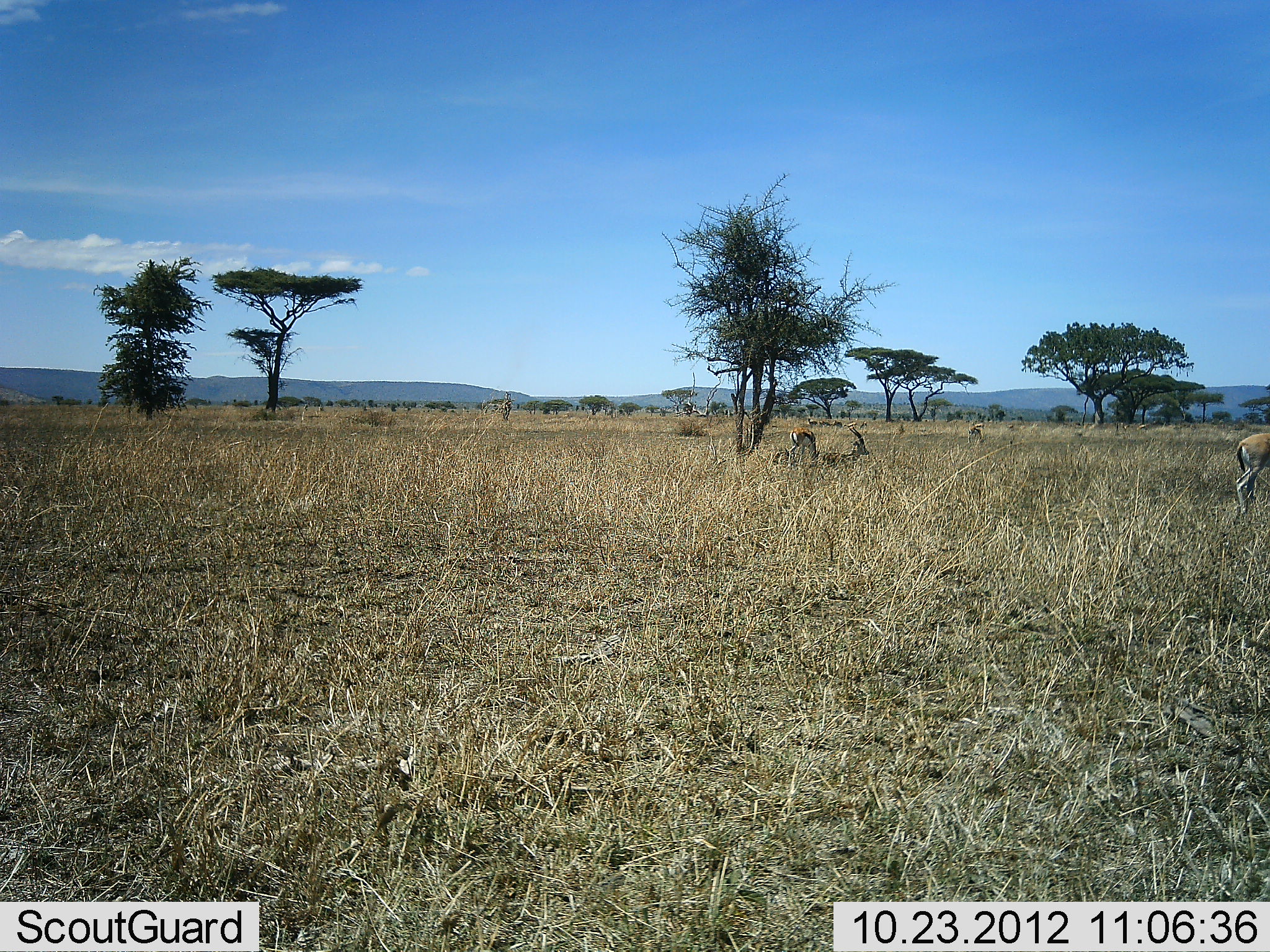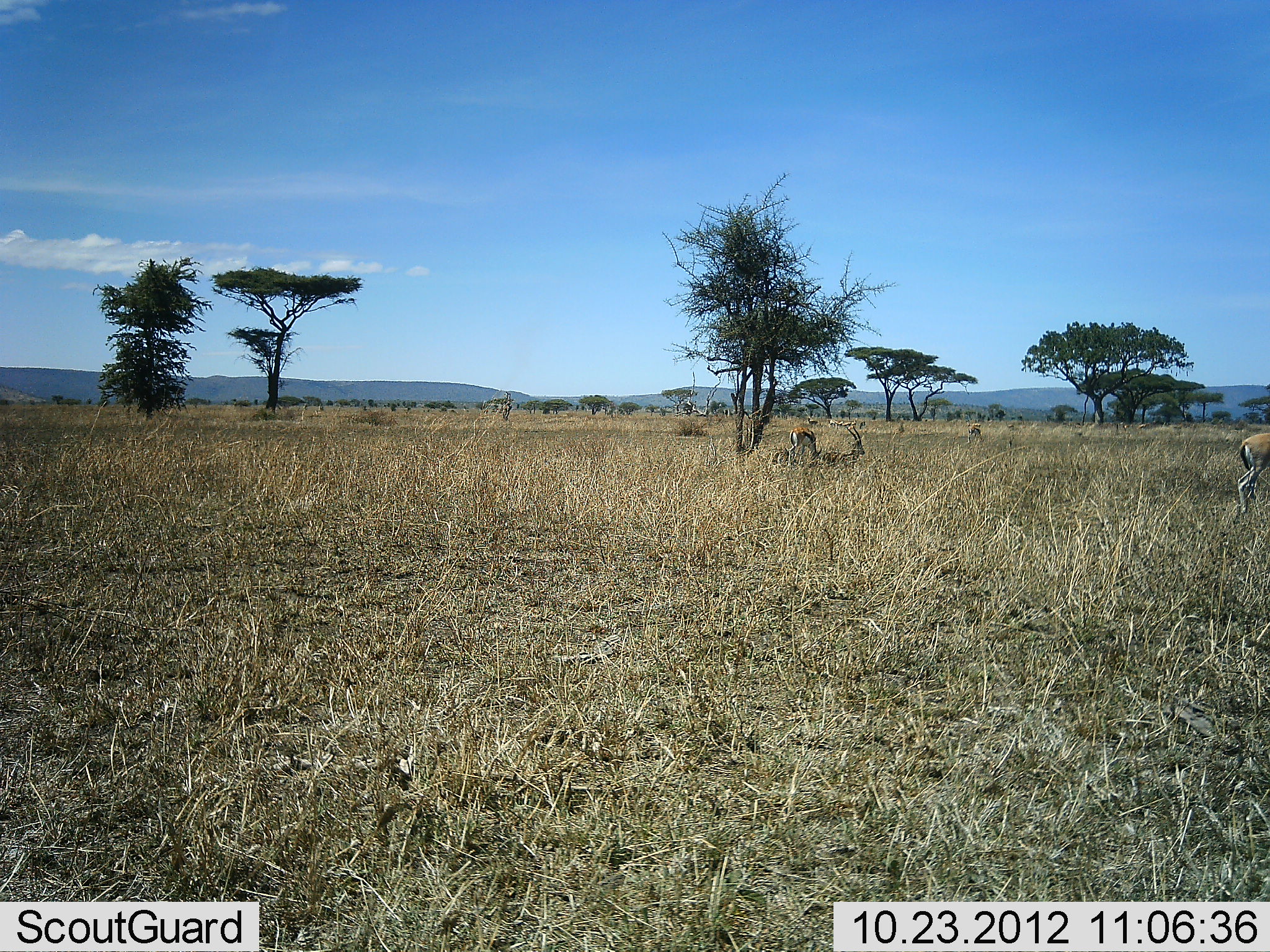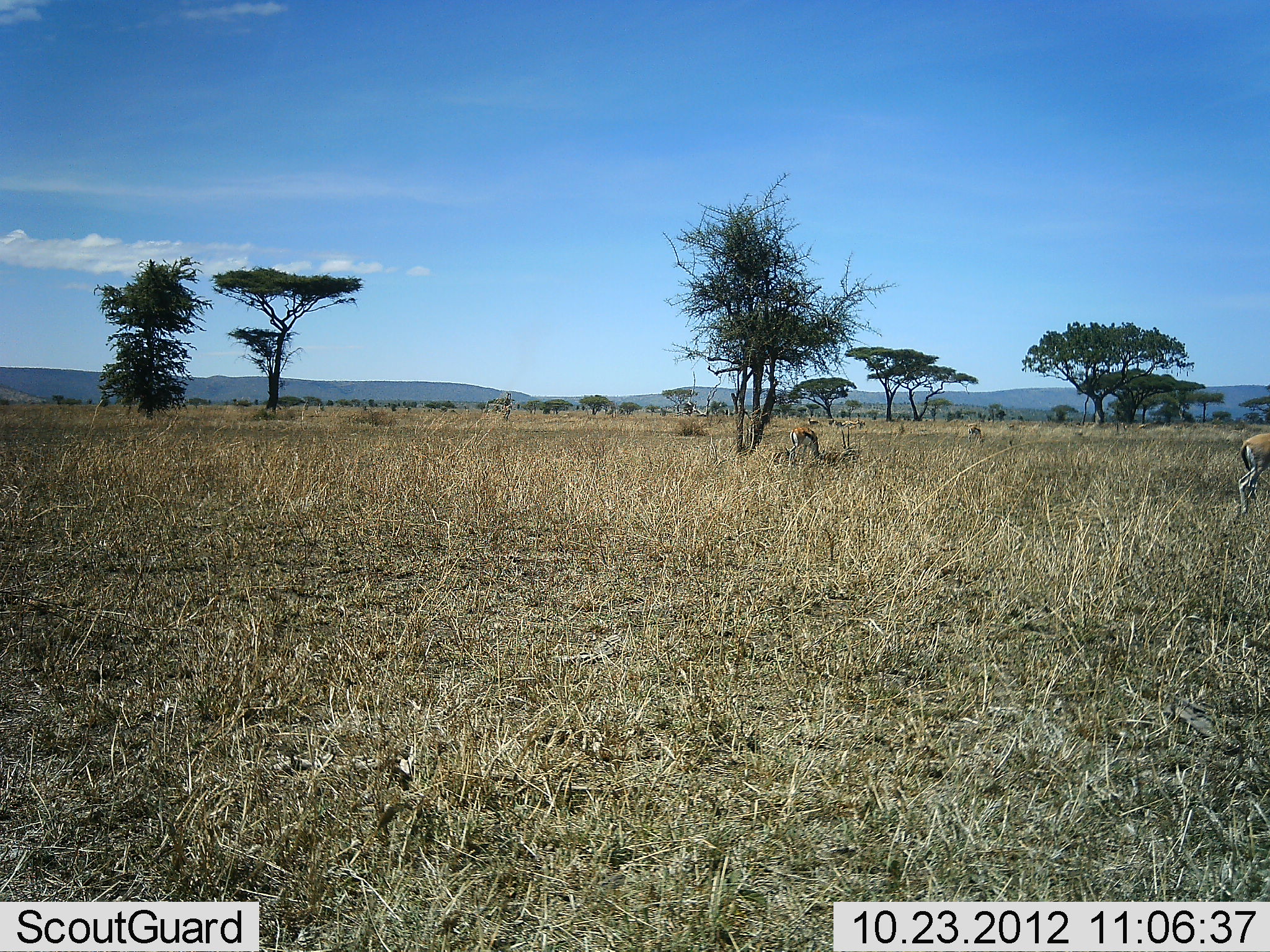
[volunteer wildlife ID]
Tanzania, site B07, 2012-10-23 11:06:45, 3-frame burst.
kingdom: Animalia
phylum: Chordata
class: Mammalia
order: Artiodactyla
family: Bovidae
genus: Eudorcas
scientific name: Eudorcas thomsonii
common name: thomson's gazelle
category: gazellethomsons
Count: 3.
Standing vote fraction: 64%.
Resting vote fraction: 91%.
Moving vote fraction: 9%.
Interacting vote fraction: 0%.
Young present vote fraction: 0%.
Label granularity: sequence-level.